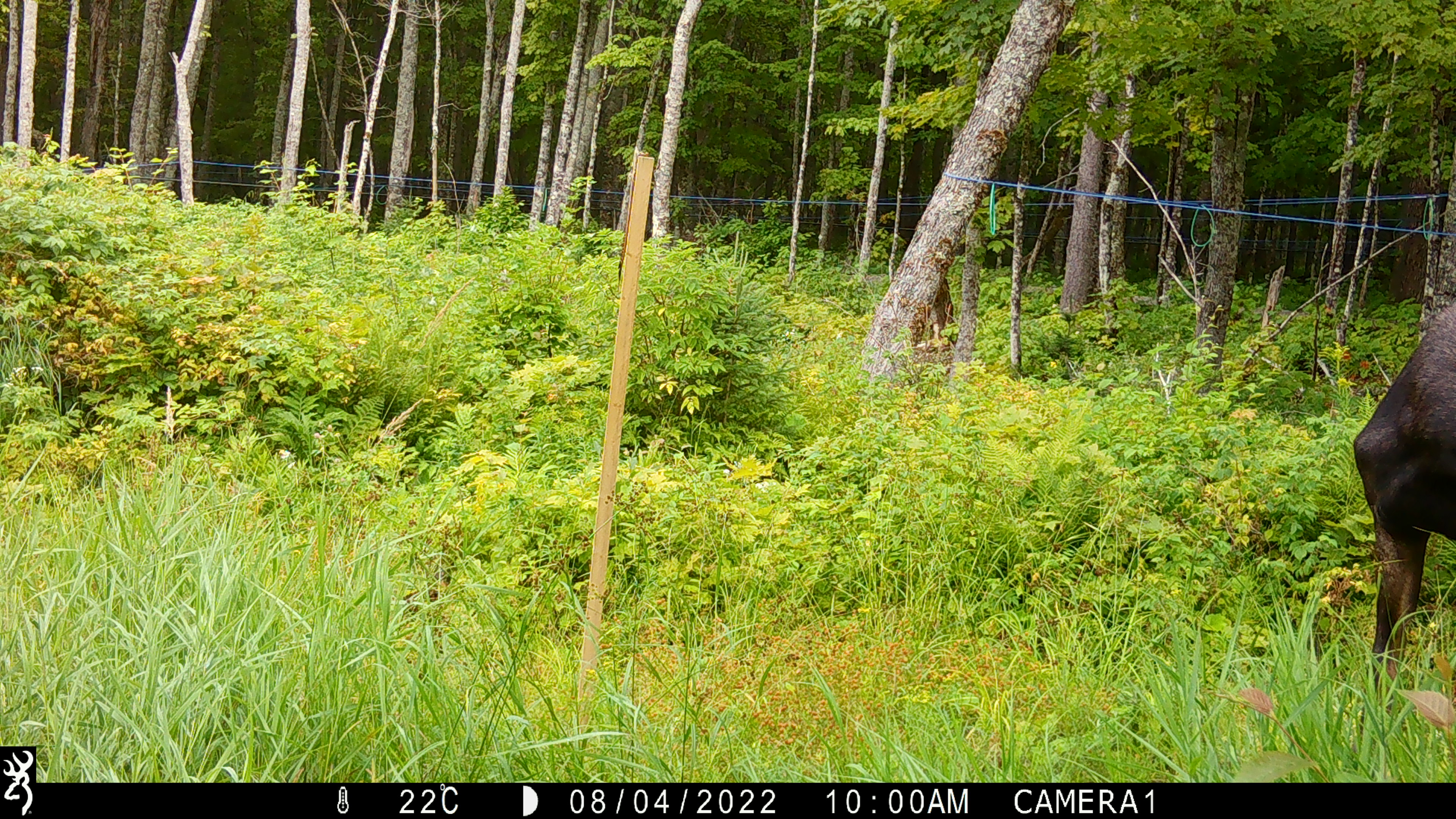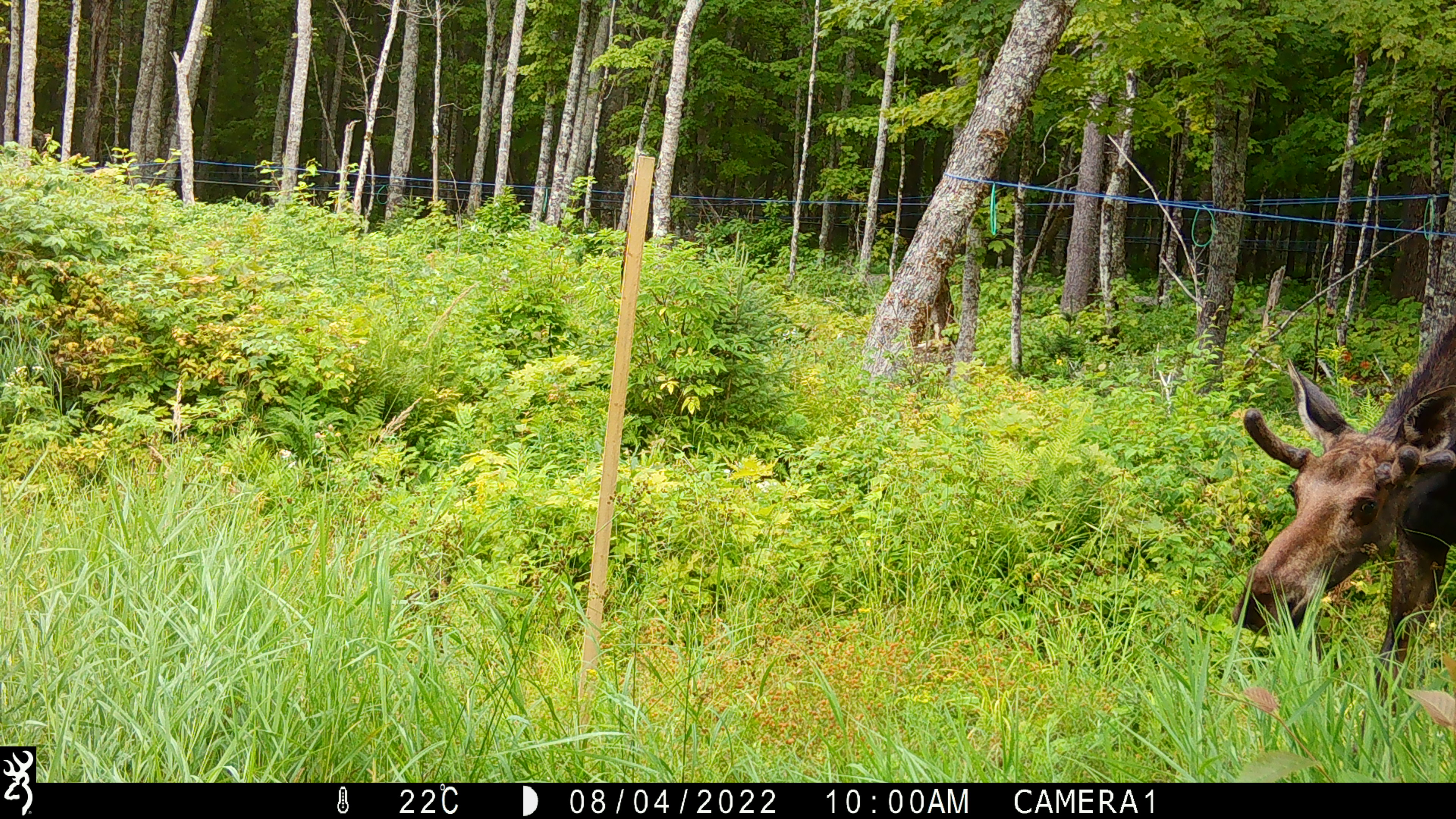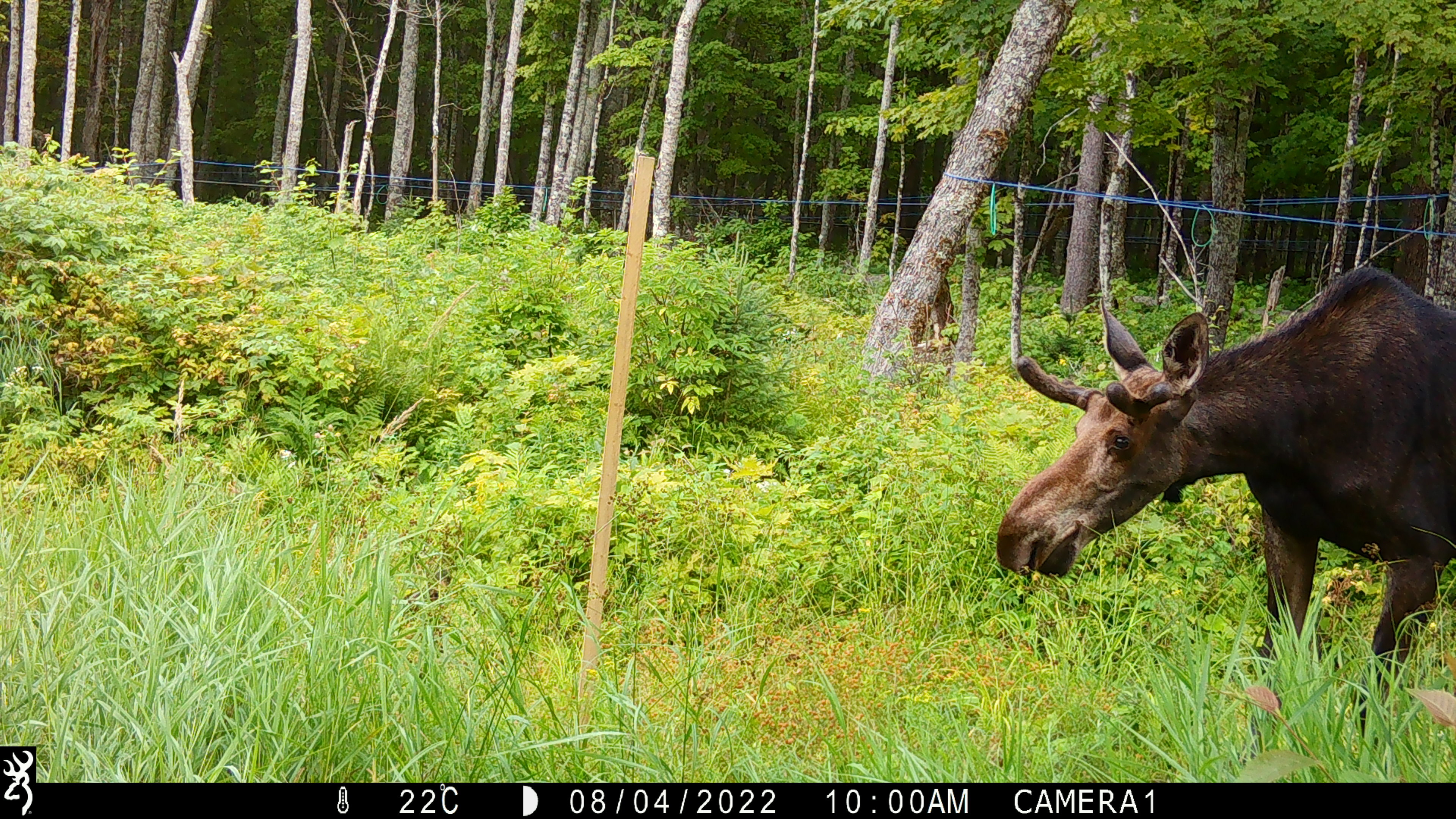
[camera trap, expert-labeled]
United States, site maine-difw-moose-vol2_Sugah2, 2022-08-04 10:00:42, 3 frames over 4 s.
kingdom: Animalia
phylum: Chordata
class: Mammalia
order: Artiodactyla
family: Cervidae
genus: Alces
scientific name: Alces alces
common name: moose